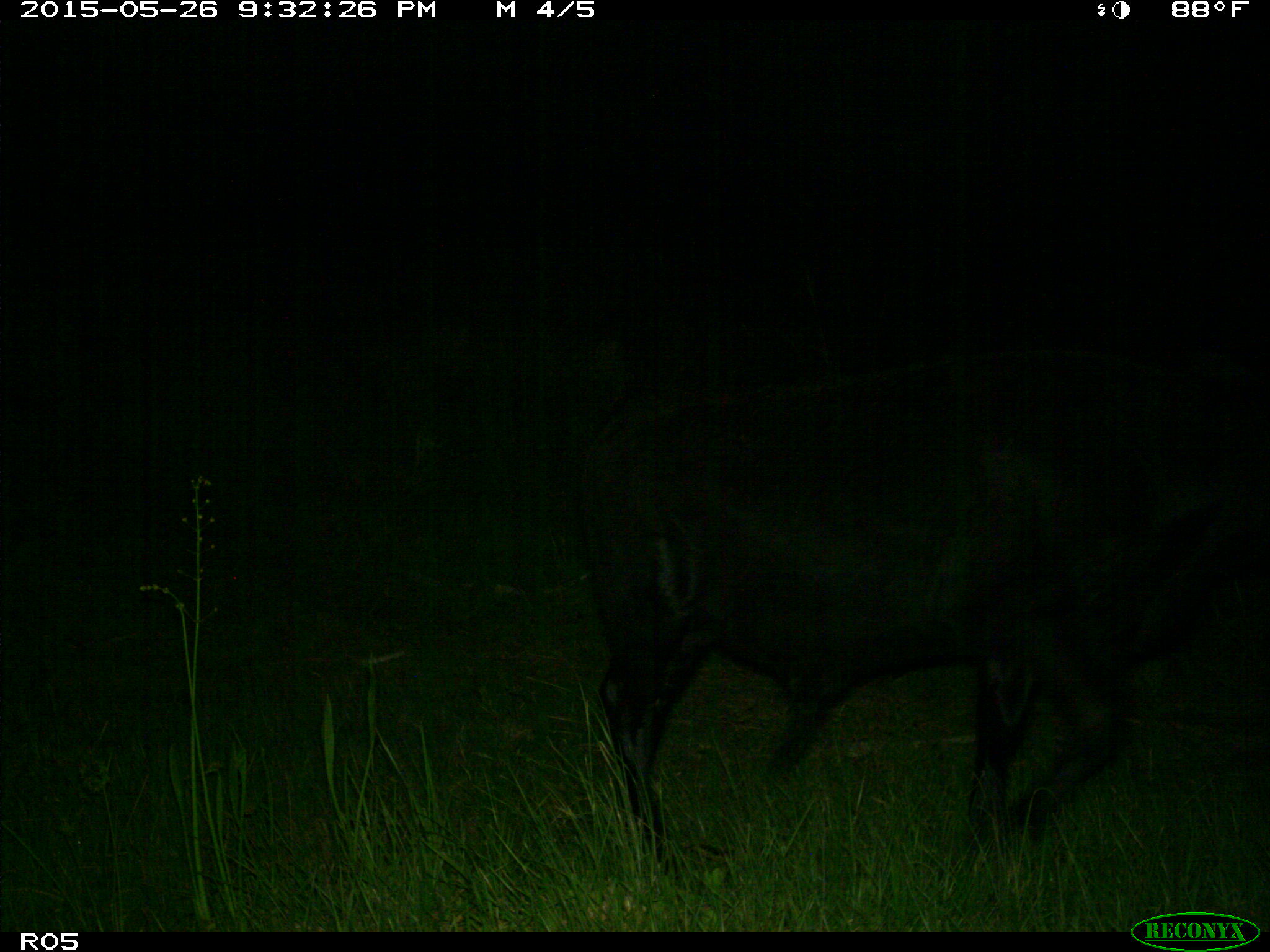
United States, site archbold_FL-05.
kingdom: Animalia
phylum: Chordata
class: Mammalia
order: Artiodactyla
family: Bovidae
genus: Bos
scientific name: Bos taurus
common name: domestic cow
Bos taurus (domestic cow).